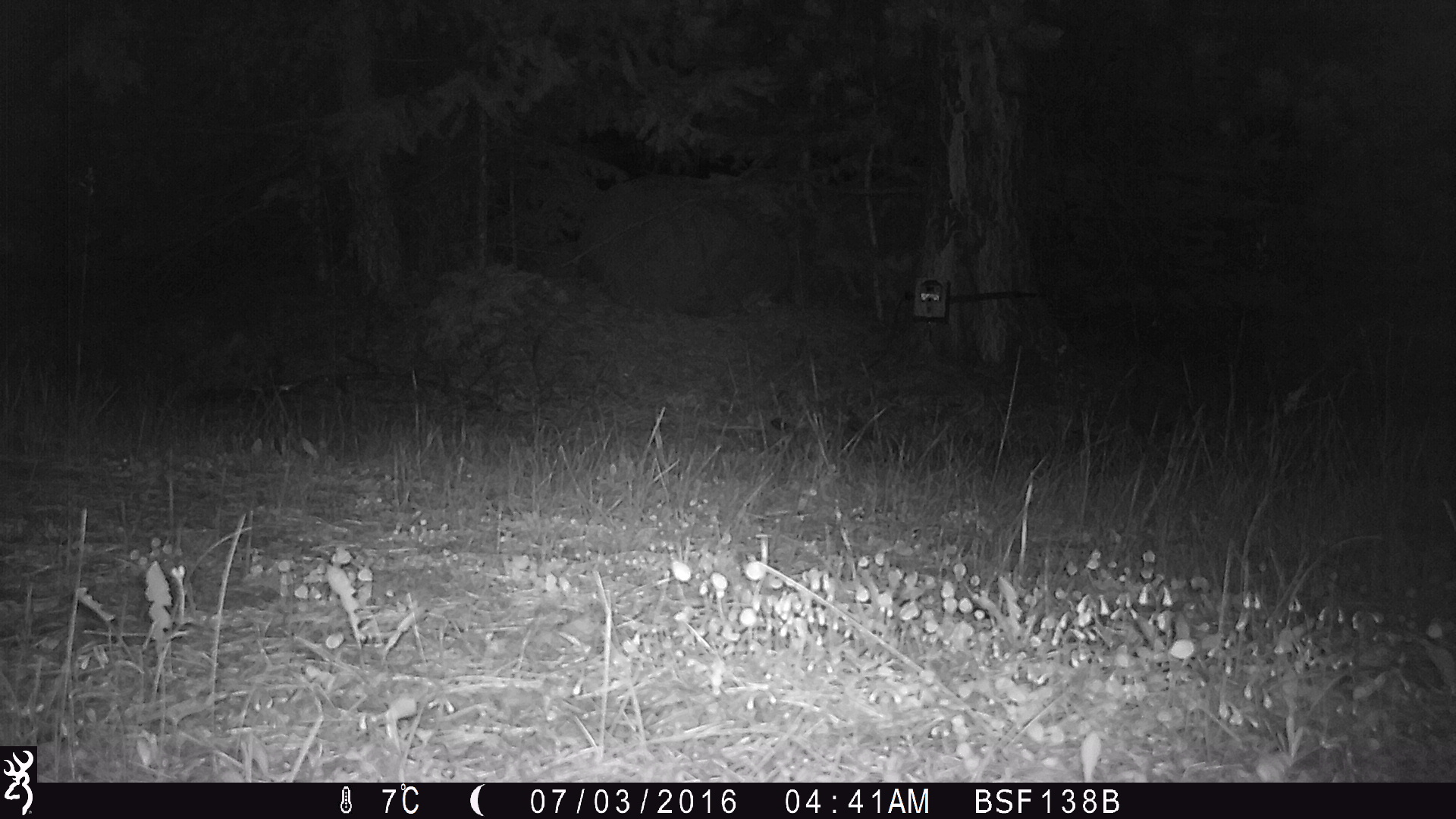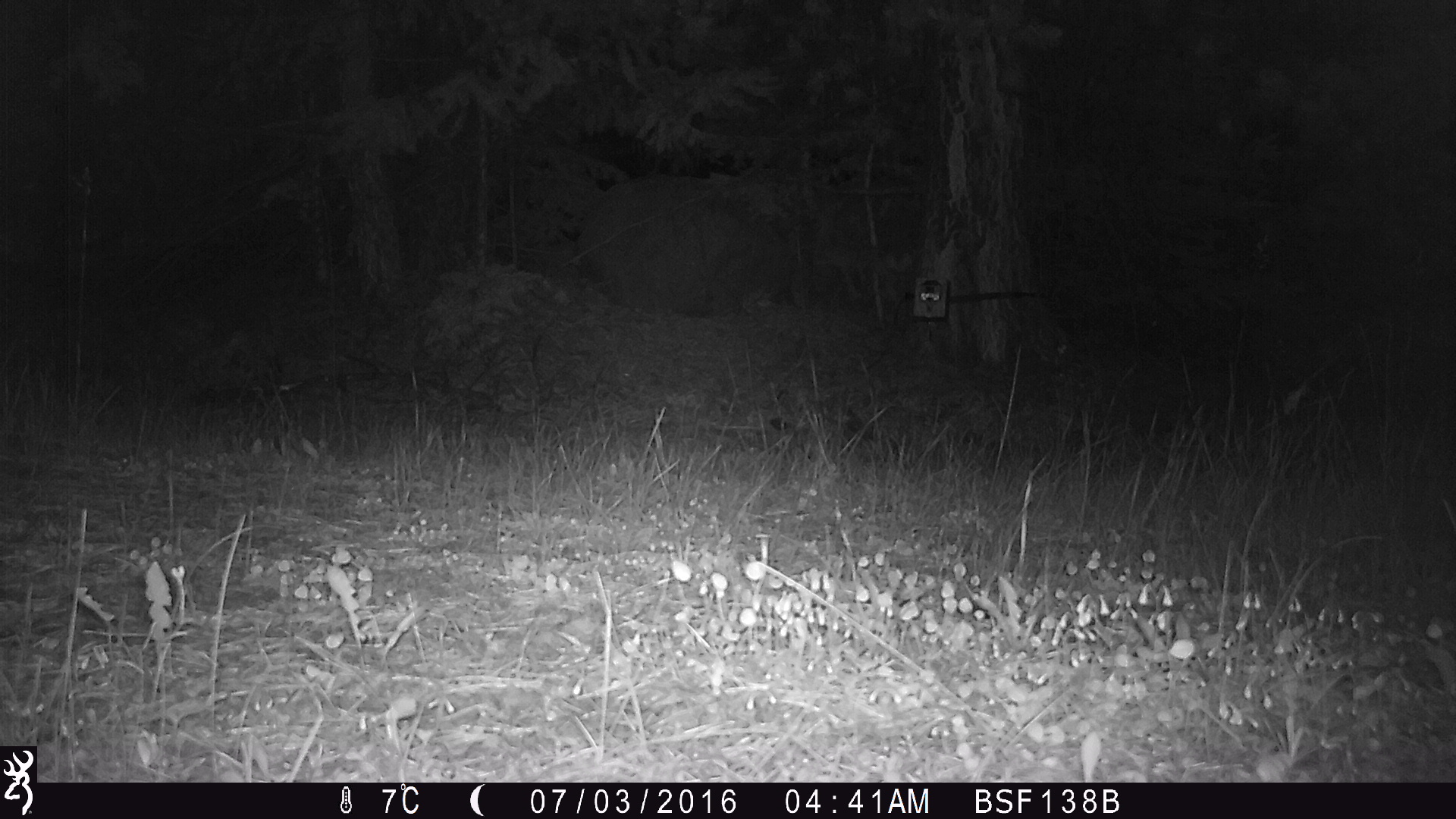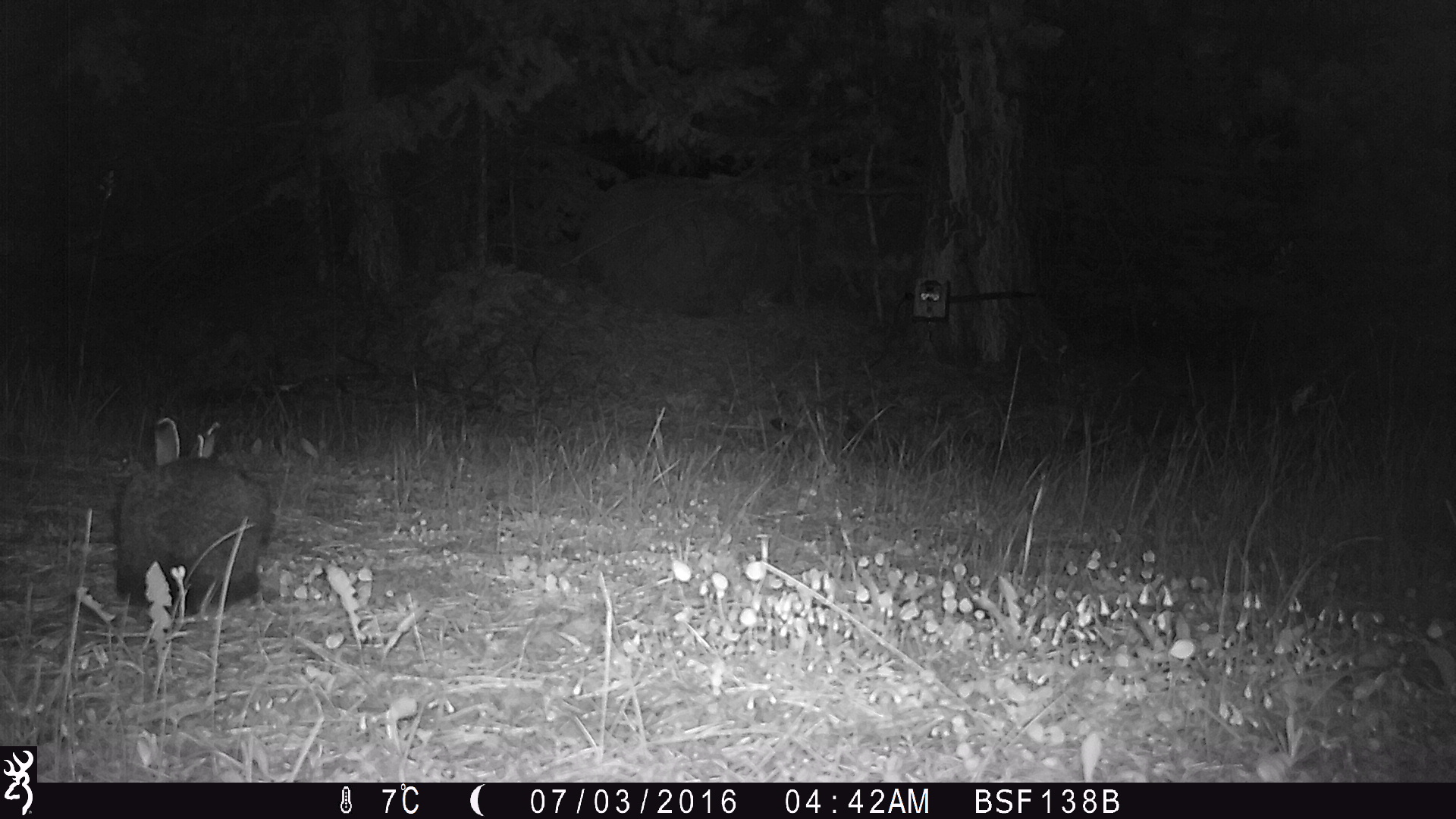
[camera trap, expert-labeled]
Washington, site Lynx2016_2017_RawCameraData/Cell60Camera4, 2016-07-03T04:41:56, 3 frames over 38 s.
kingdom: Animalia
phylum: Chordata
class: Mammalia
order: Lagomorpha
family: Leporidae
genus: Lepus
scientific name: Lepus americanus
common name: snowshoe hare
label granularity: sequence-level